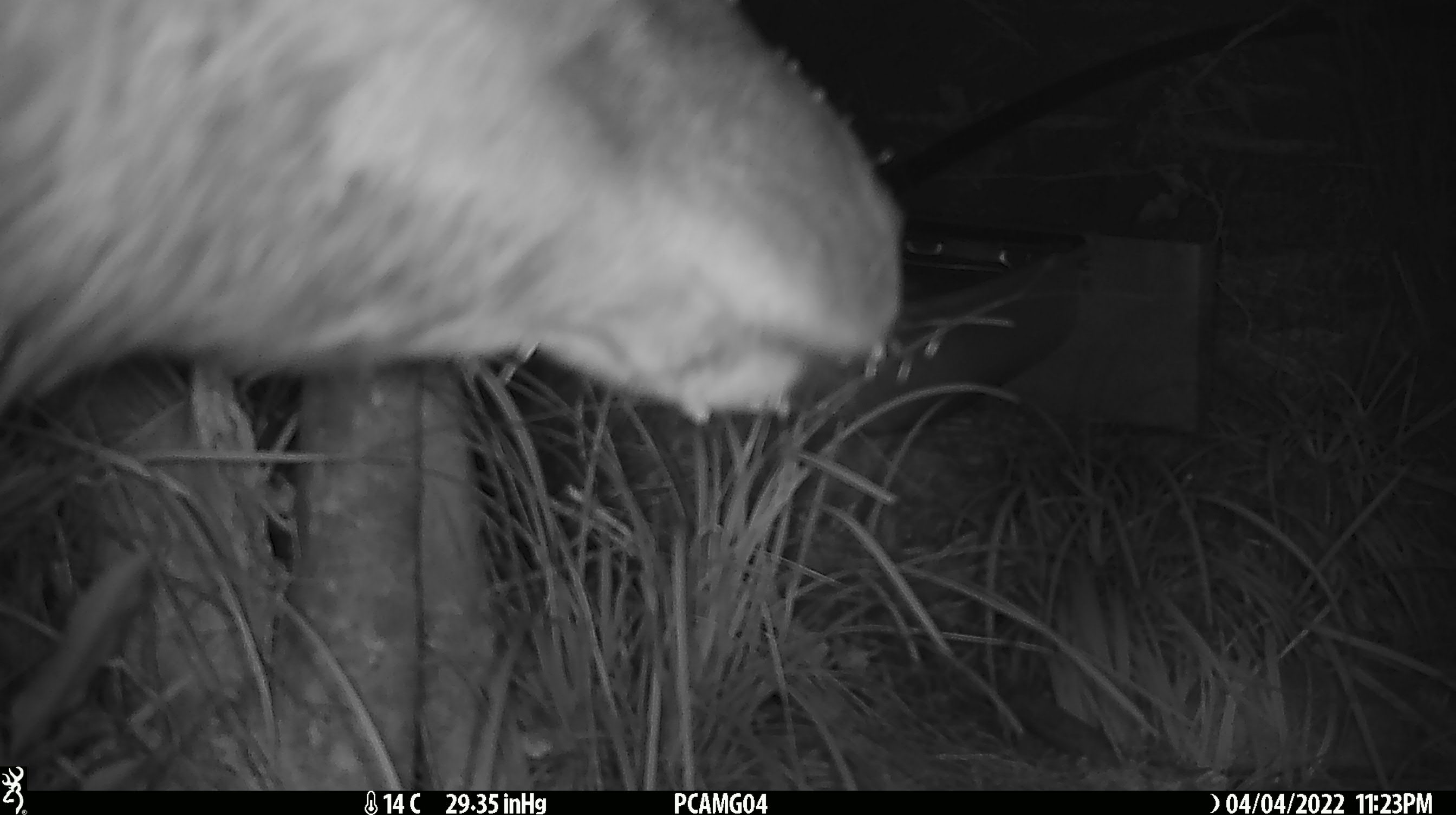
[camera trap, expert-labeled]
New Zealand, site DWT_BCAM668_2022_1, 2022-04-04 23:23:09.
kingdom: Animalia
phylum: Chordata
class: Mammalia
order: Artiodactyla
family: Cervidae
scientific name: Cervidae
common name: deer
Deer (Cervidae).